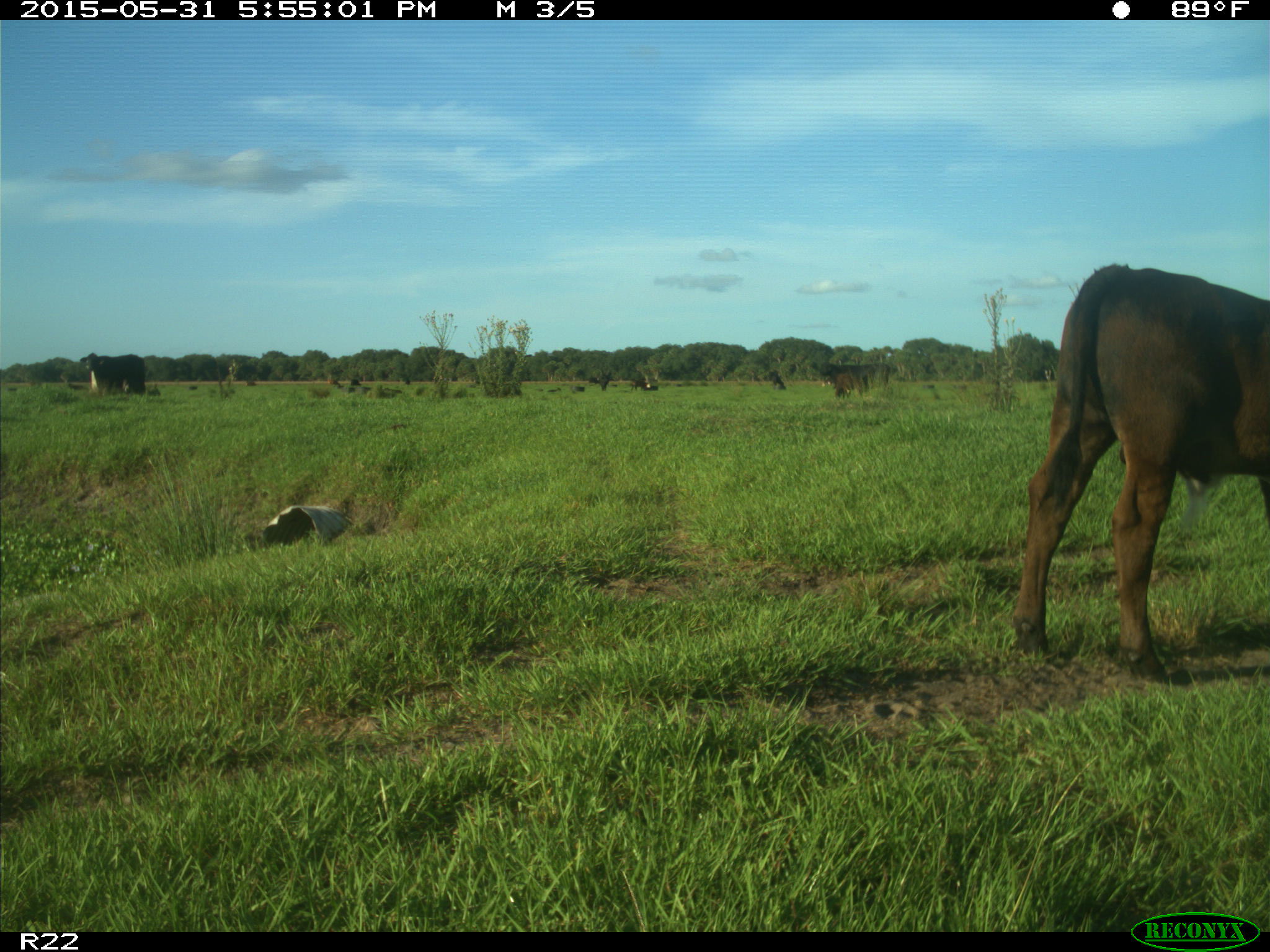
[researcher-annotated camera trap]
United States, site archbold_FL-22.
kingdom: Animalia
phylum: Chordata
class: Mammalia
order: Artiodactyla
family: Bovidae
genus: Bos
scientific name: Bos taurus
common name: domestic cow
Bos taurus (domestic cow).